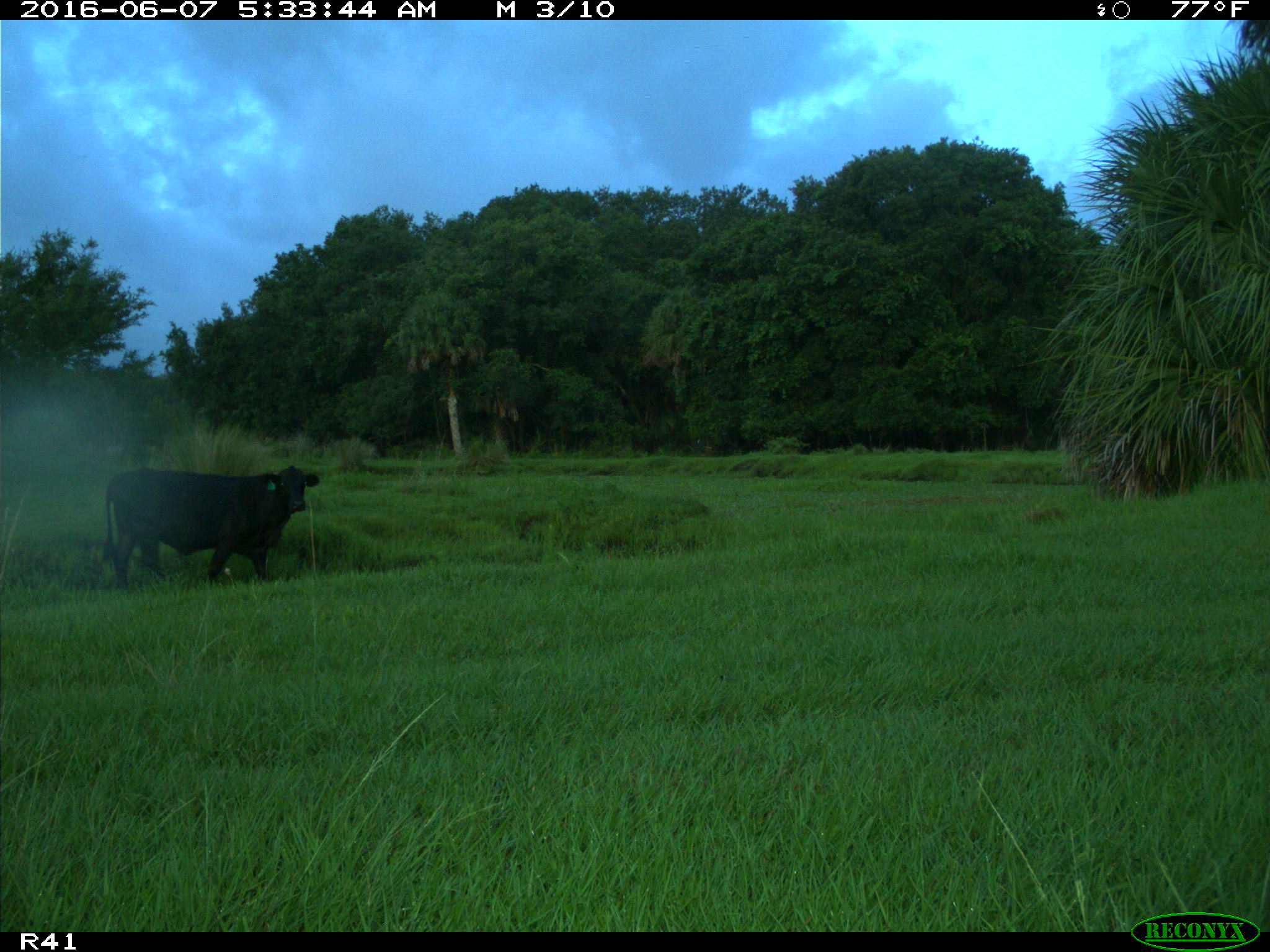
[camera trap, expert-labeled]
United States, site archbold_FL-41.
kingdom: Animalia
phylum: Chordata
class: Mammalia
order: Artiodactyla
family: Bovidae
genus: Bos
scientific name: Bos taurus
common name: domestic cow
Bos taurus (domestic cow).